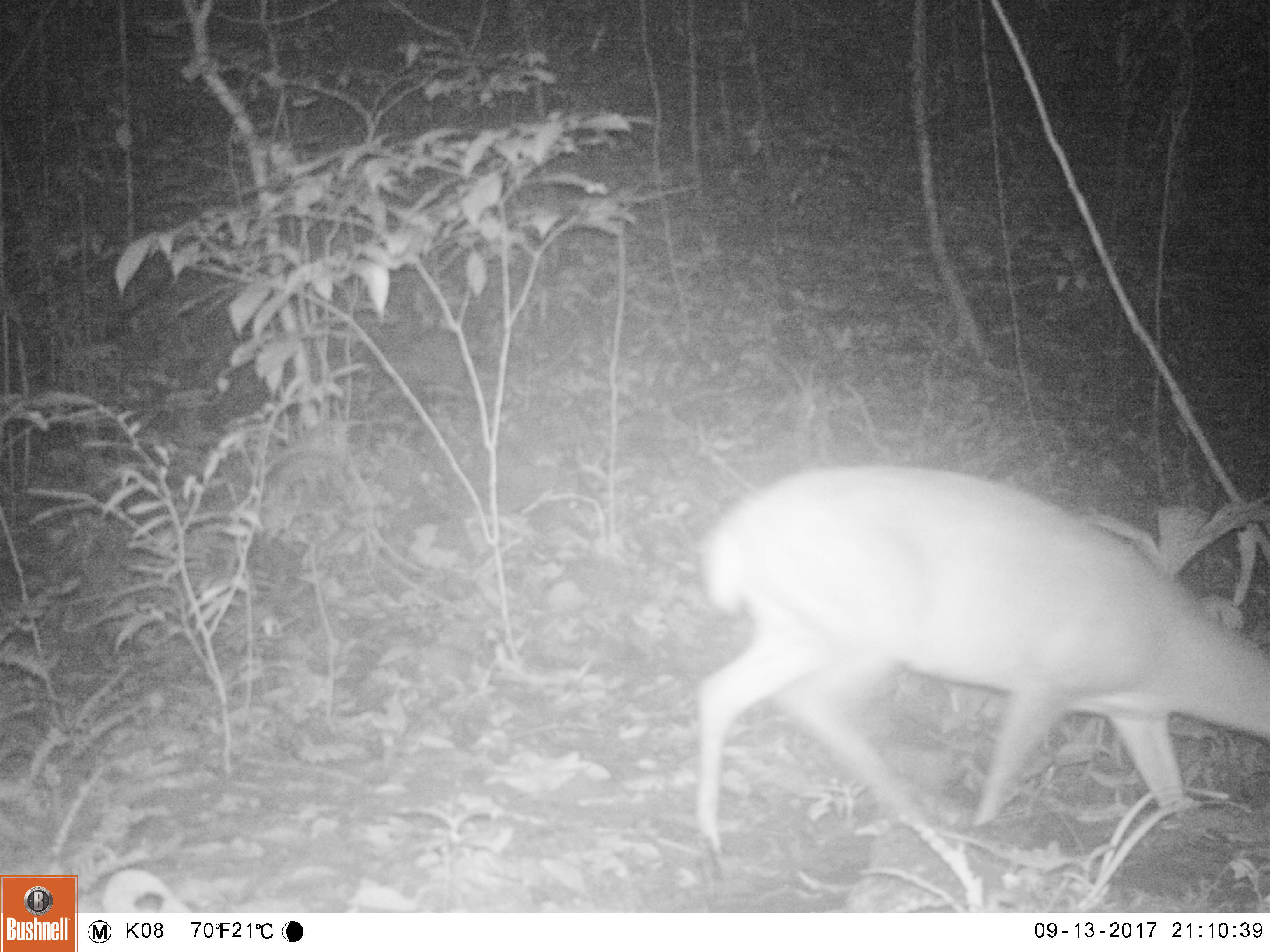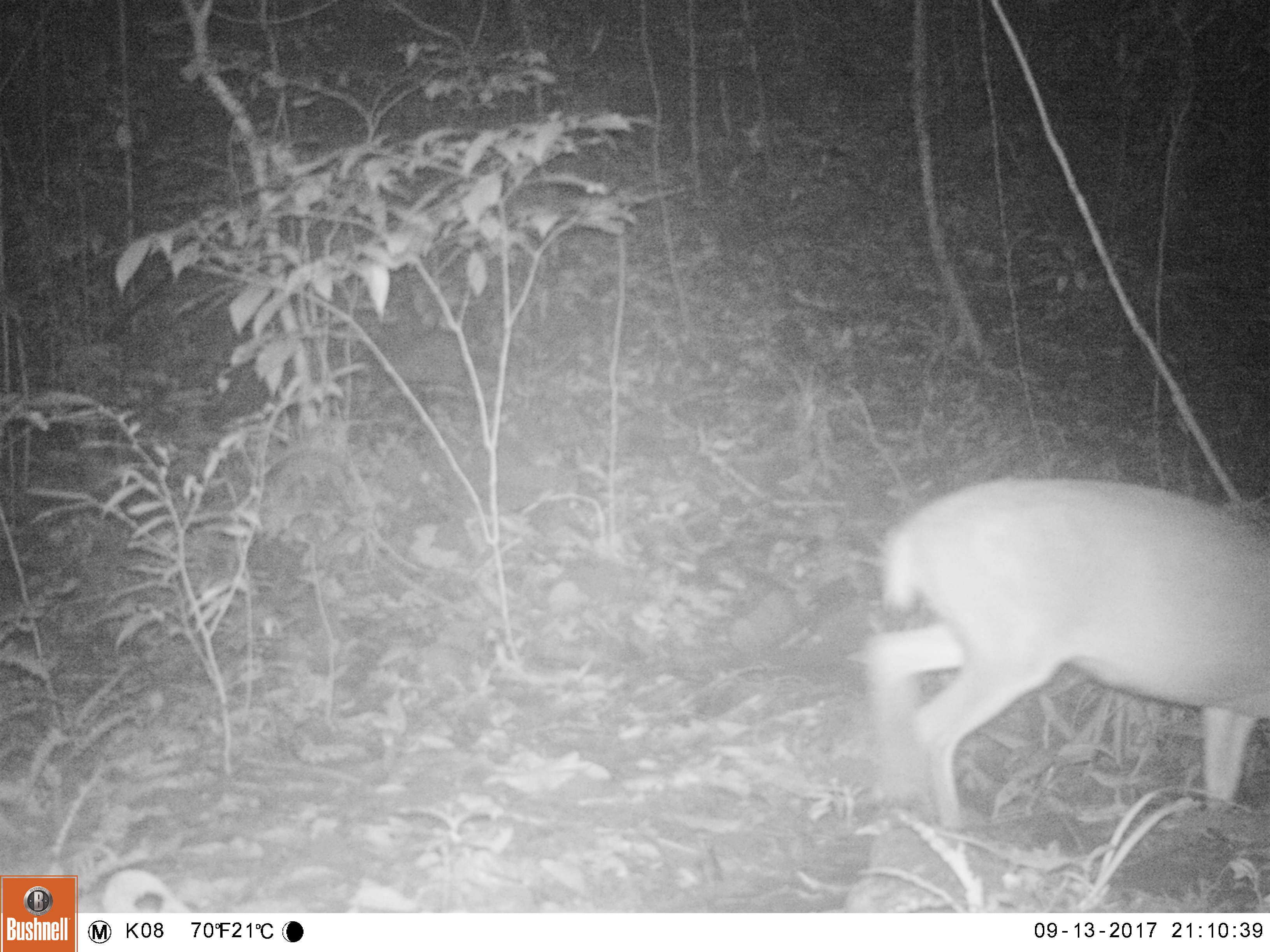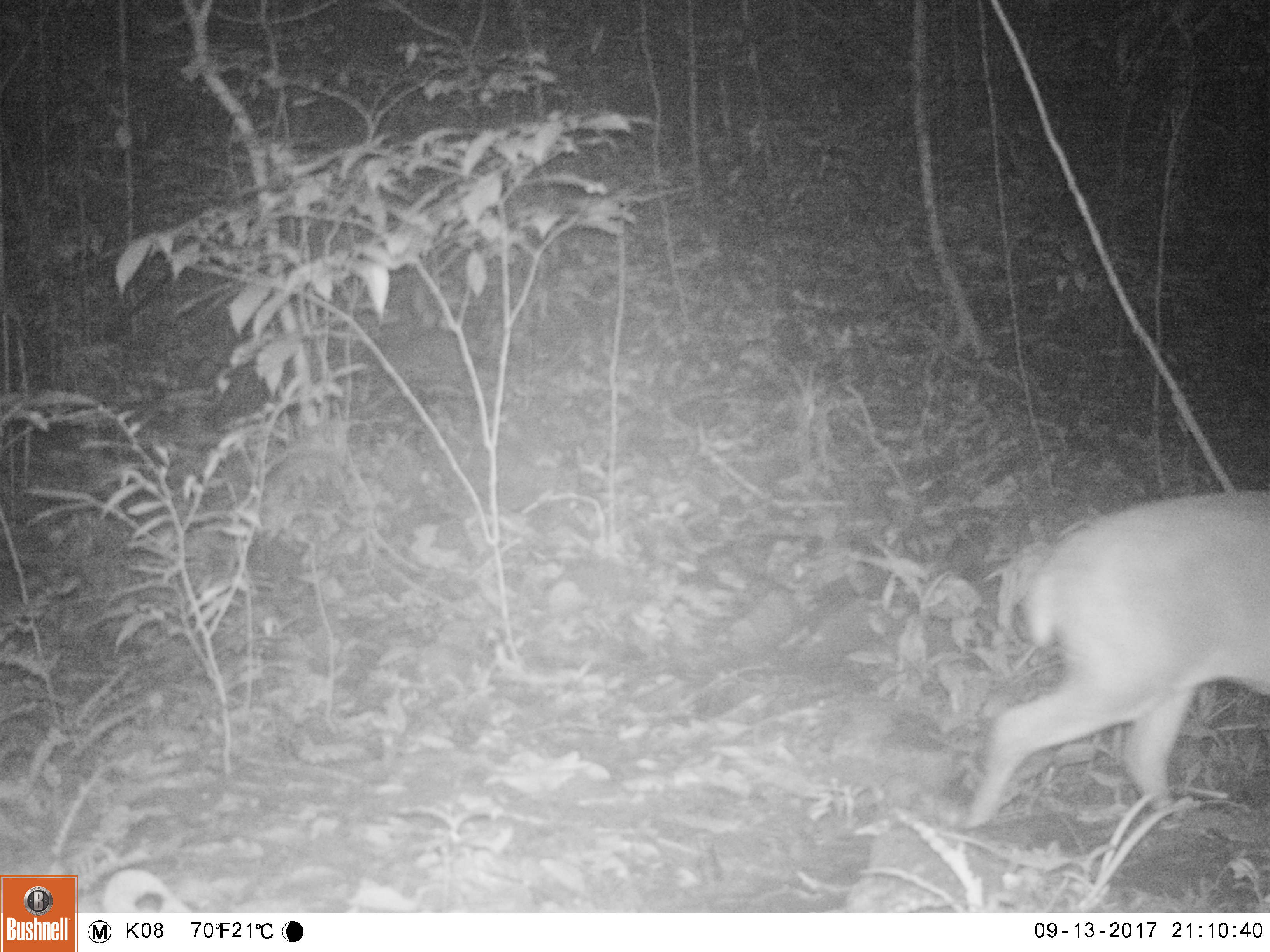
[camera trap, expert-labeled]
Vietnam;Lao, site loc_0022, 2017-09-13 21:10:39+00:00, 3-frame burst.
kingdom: Animalia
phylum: Chordata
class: Mammalia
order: Artiodactyla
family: Cervidae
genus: Muntiacus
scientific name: Muntiacus vuquangensis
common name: large-antlered muntjac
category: large antlered muntjac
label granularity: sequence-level